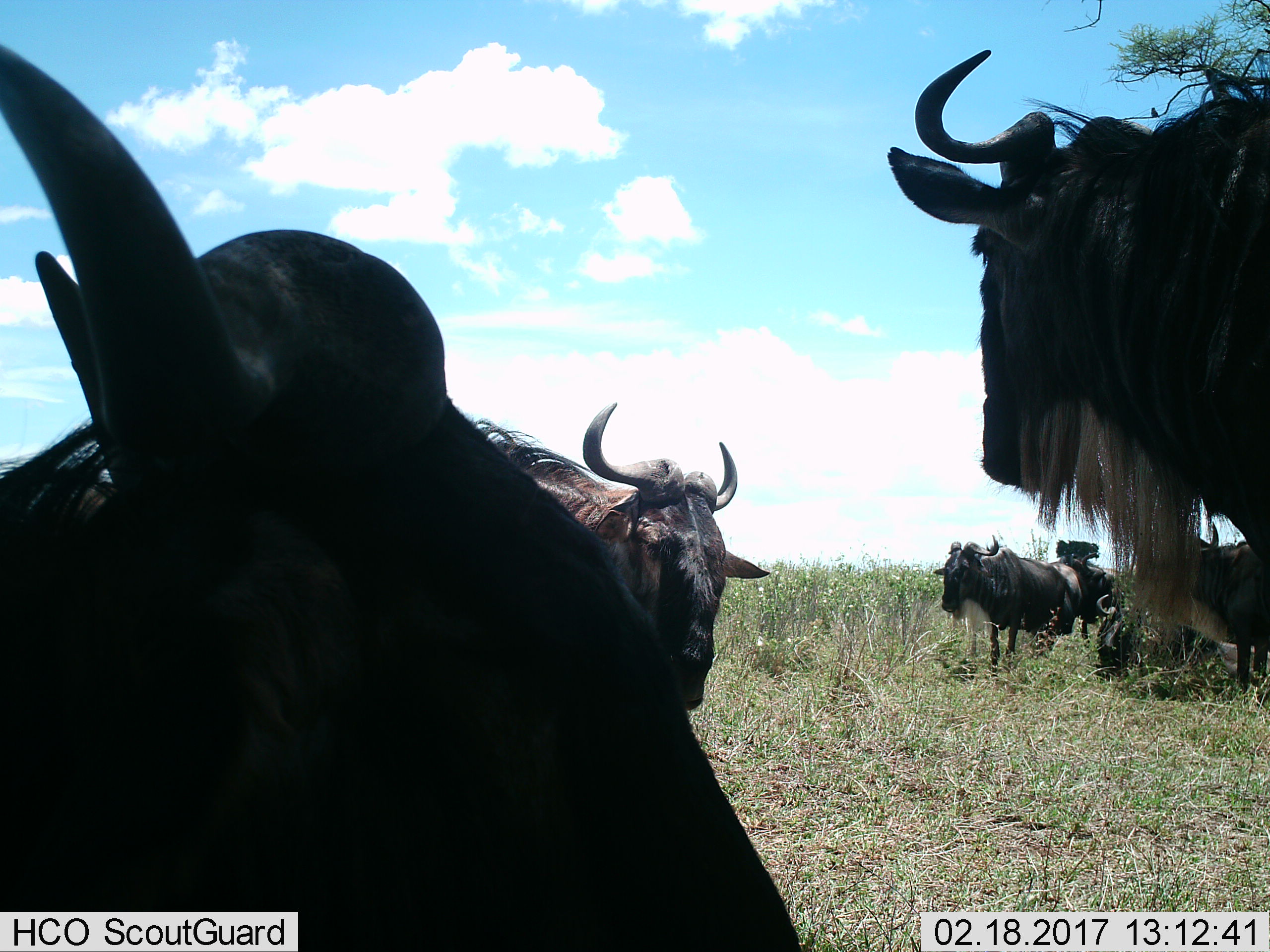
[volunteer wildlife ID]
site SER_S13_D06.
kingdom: Animalia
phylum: Chordata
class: Mammalia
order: Artiodactyla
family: Bovidae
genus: Connochaetes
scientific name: Connochaetes taurinus taurinus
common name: blue wildebeest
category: wildebeestblue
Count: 7.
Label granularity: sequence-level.